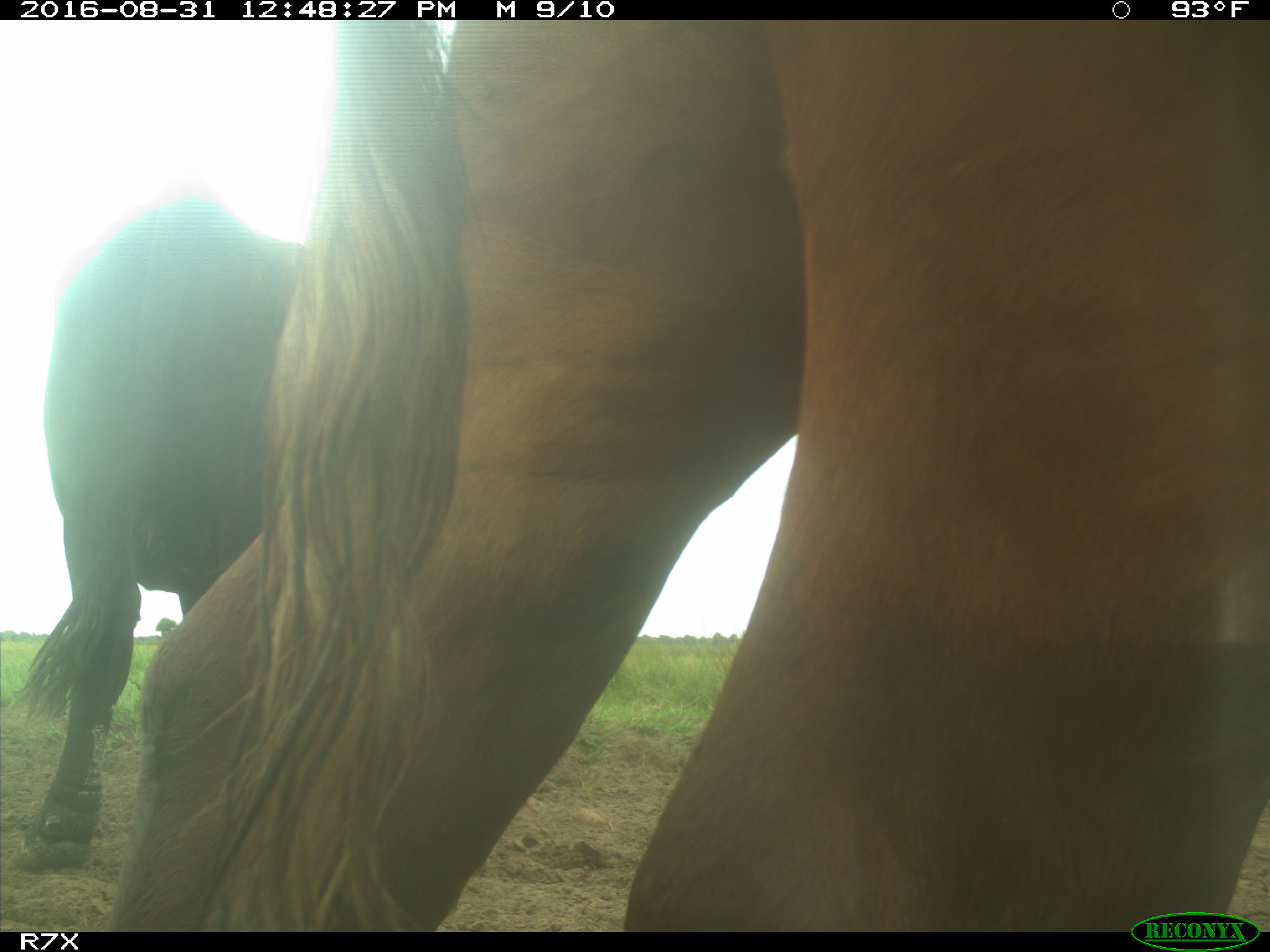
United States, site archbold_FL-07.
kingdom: Animalia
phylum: Chordata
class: Mammalia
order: Artiodactyla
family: Bovidae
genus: Bos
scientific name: Bos taurus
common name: domestic cow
Bos taurus (domestic cow).